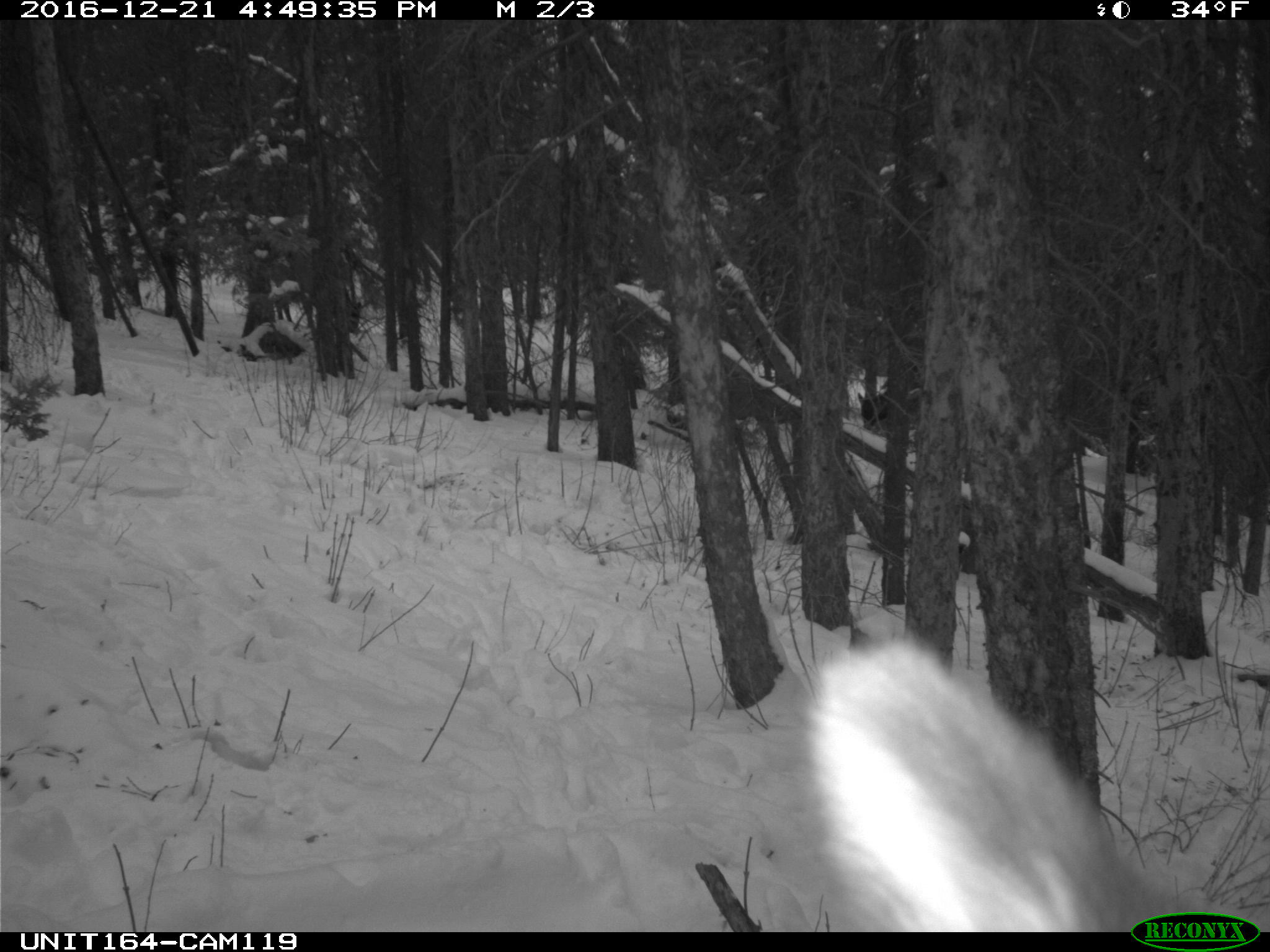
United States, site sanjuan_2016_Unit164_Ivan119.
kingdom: Animalia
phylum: Chordata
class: Mammalia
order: Artiodactyla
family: Cervidae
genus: Cervus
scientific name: Cervus elaphus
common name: red deer